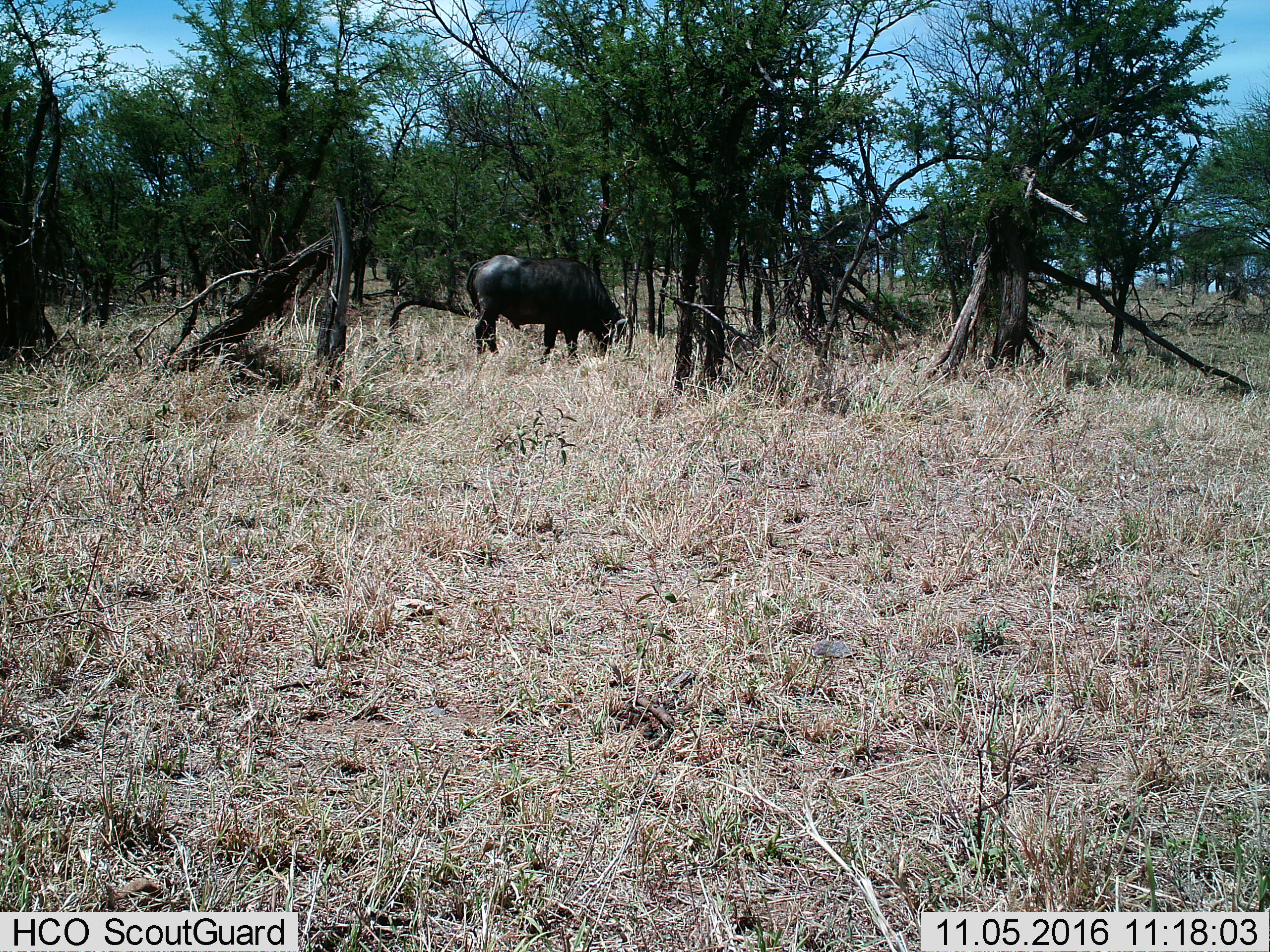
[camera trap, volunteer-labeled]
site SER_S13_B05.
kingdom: Animalia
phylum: Chordata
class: Mammalia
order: Artiodactyla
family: Bovidae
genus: Syncerus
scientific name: Syncerus caffer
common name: african buffalo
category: buffalo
Buffalo (african buffalo) (Syncerus caffer), count 1. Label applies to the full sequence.